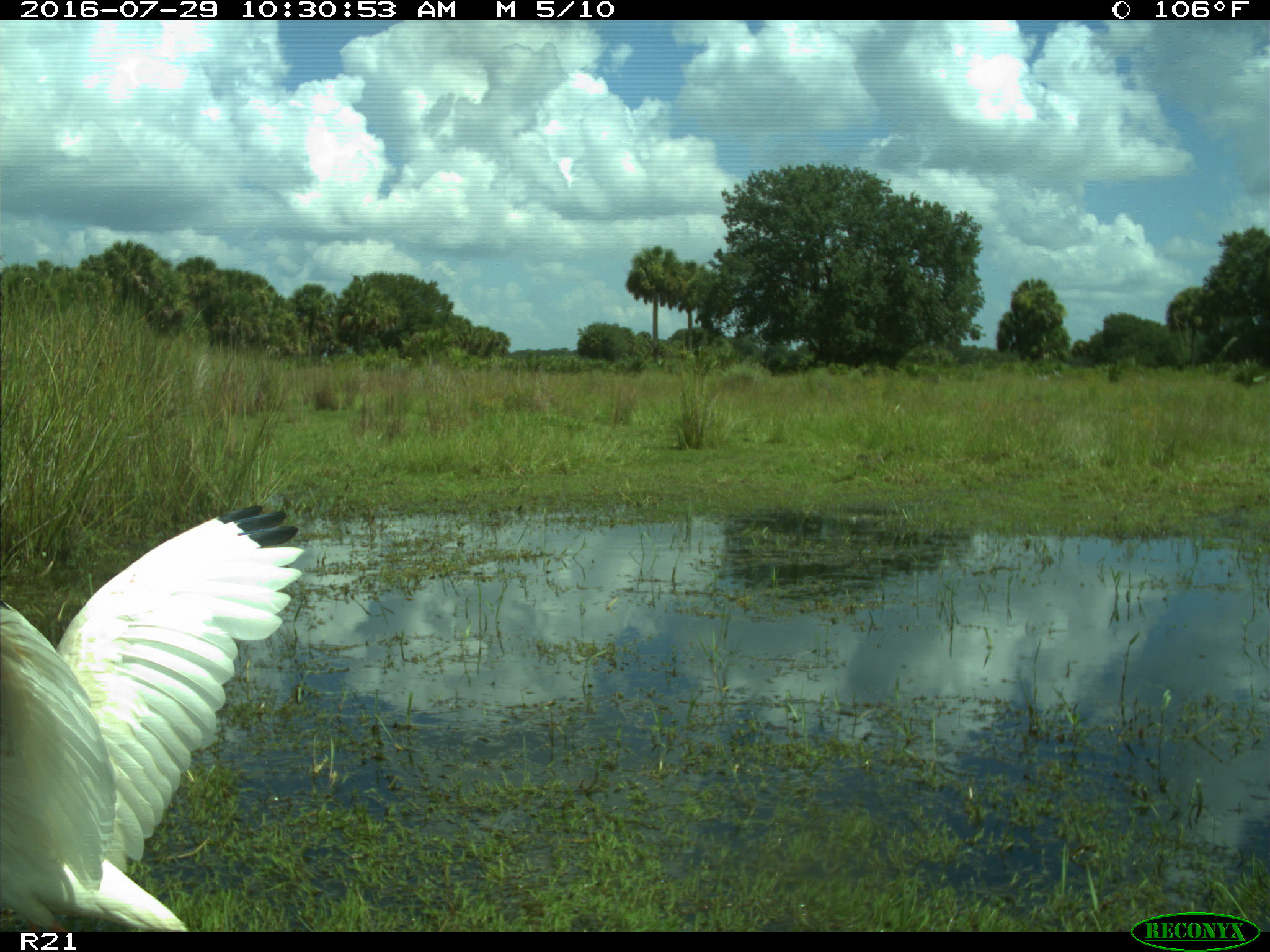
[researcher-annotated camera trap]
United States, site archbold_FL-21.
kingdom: Animalia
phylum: Chordata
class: Aves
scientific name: Aves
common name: birds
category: unidentified bird